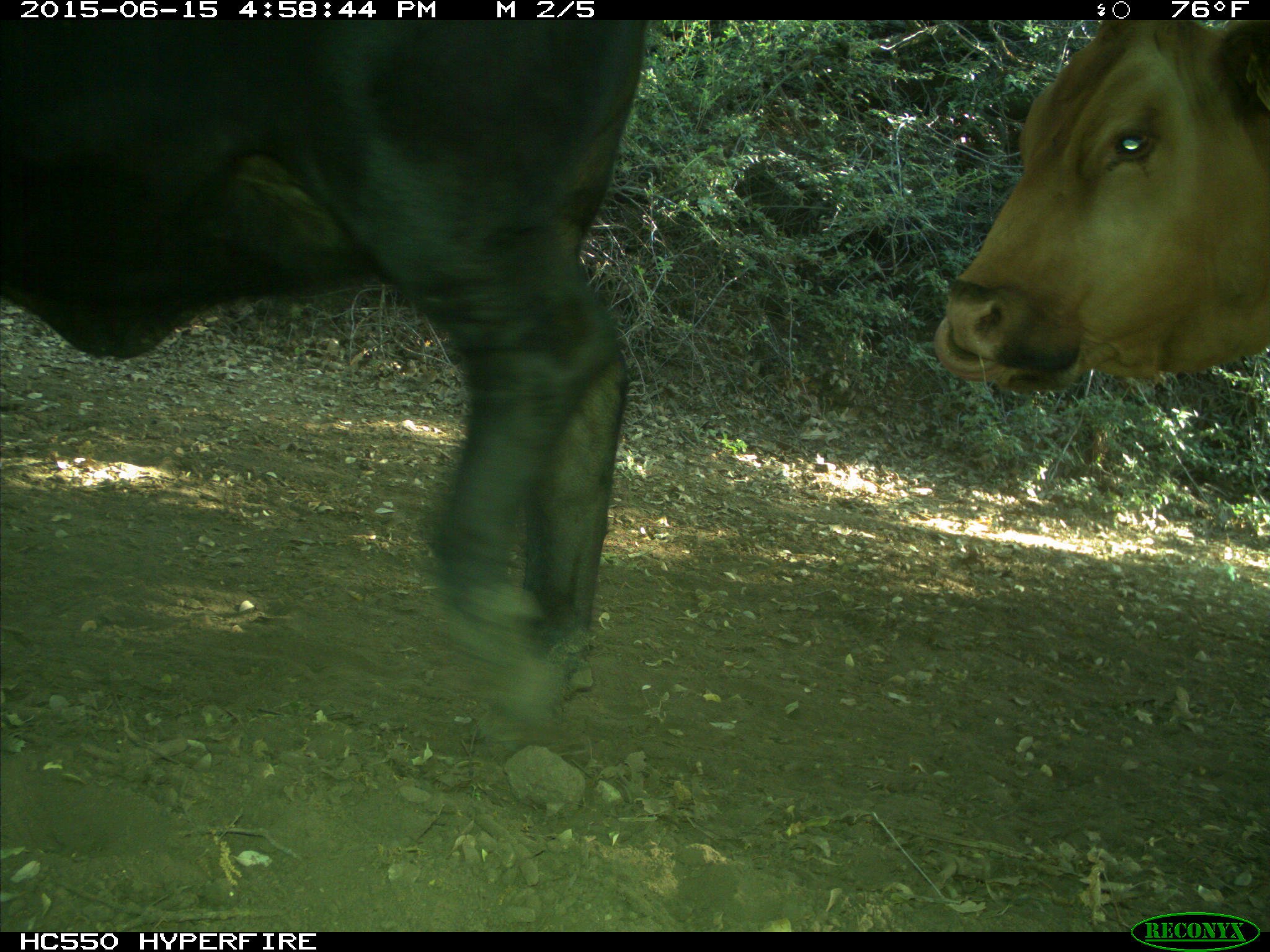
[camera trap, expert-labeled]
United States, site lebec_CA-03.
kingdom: Animalia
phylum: Chordata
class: Mammalia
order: Artiodactyla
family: Bovidae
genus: Bos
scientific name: Bos taurus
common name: domestic cow